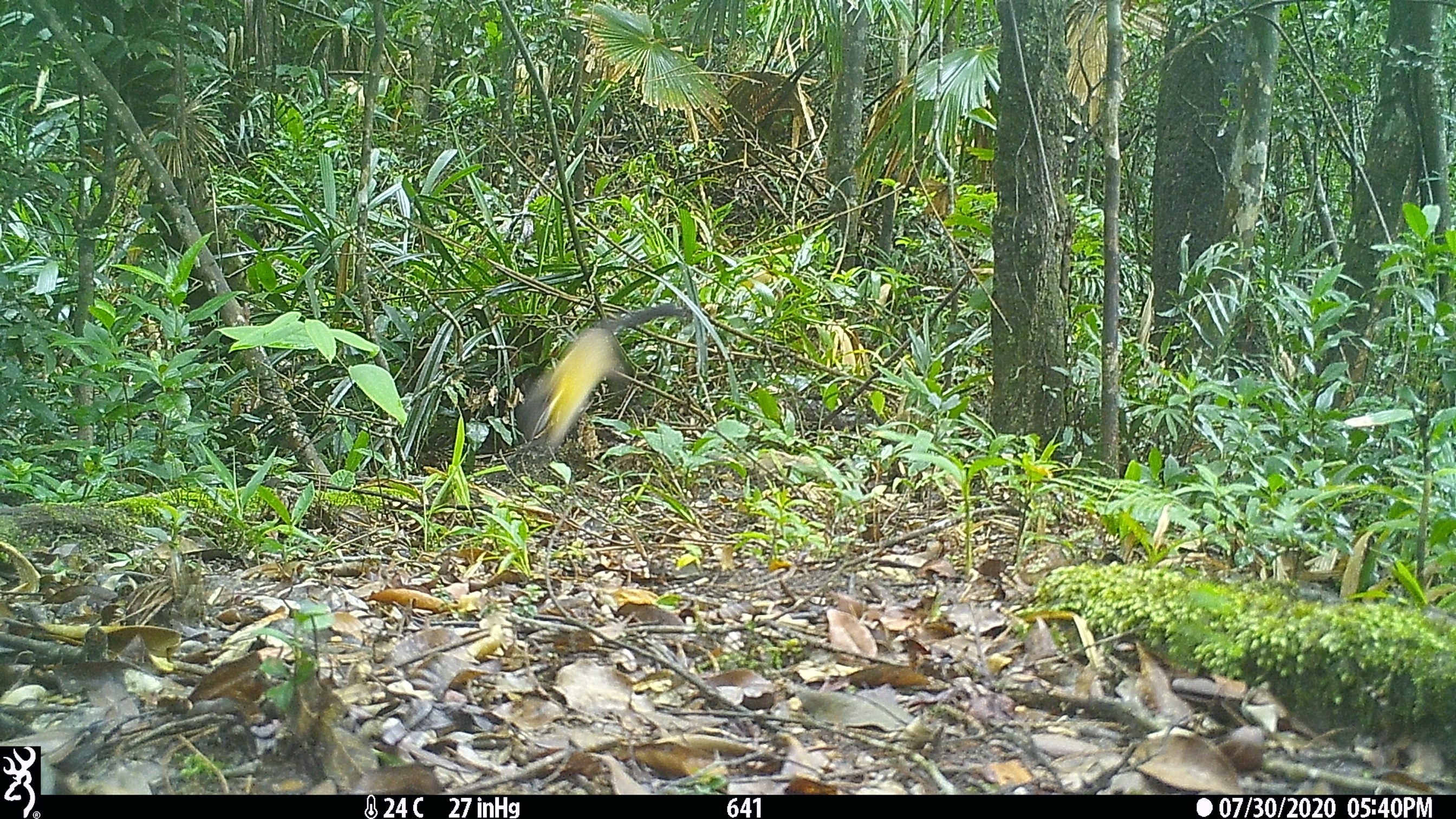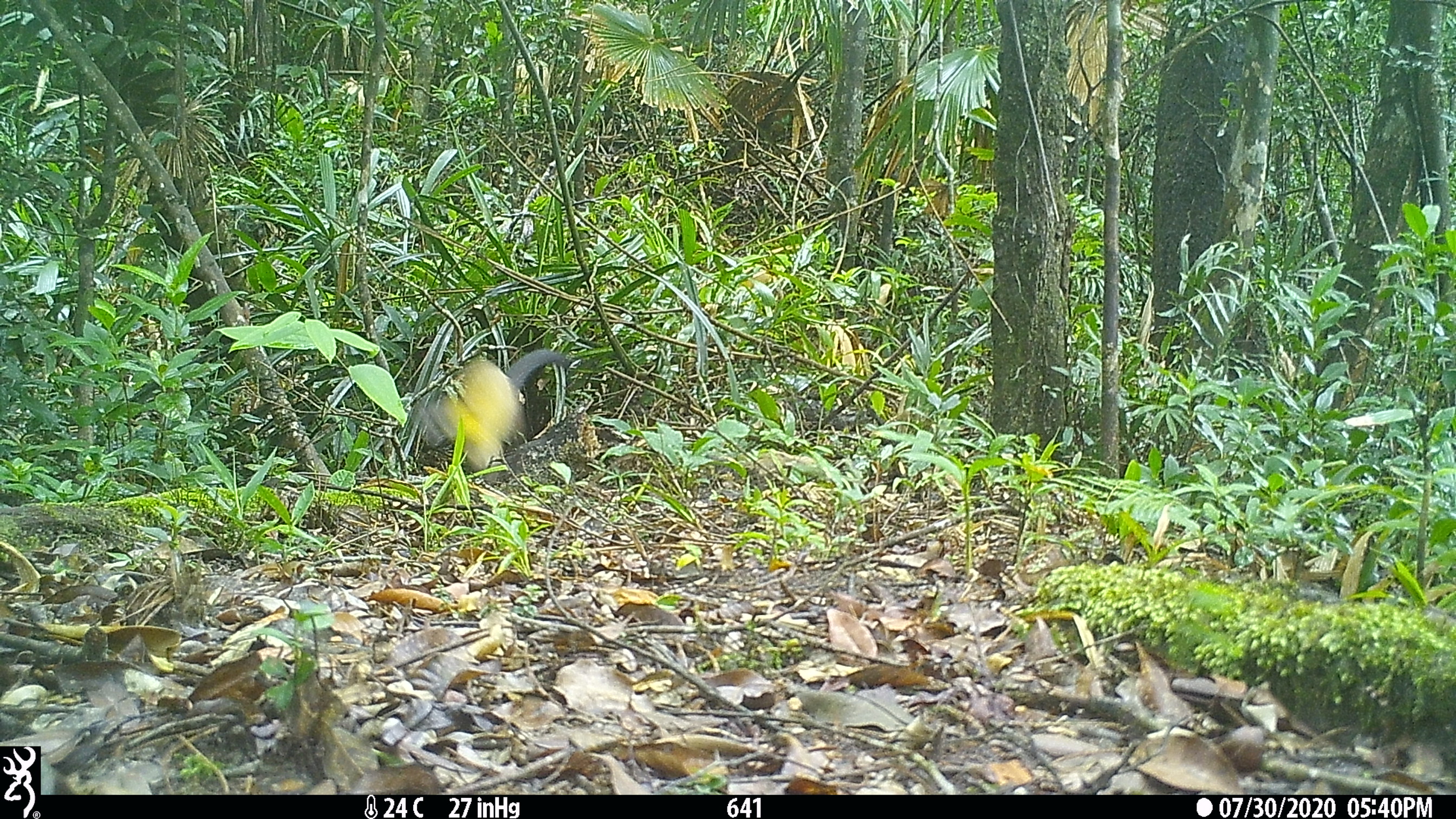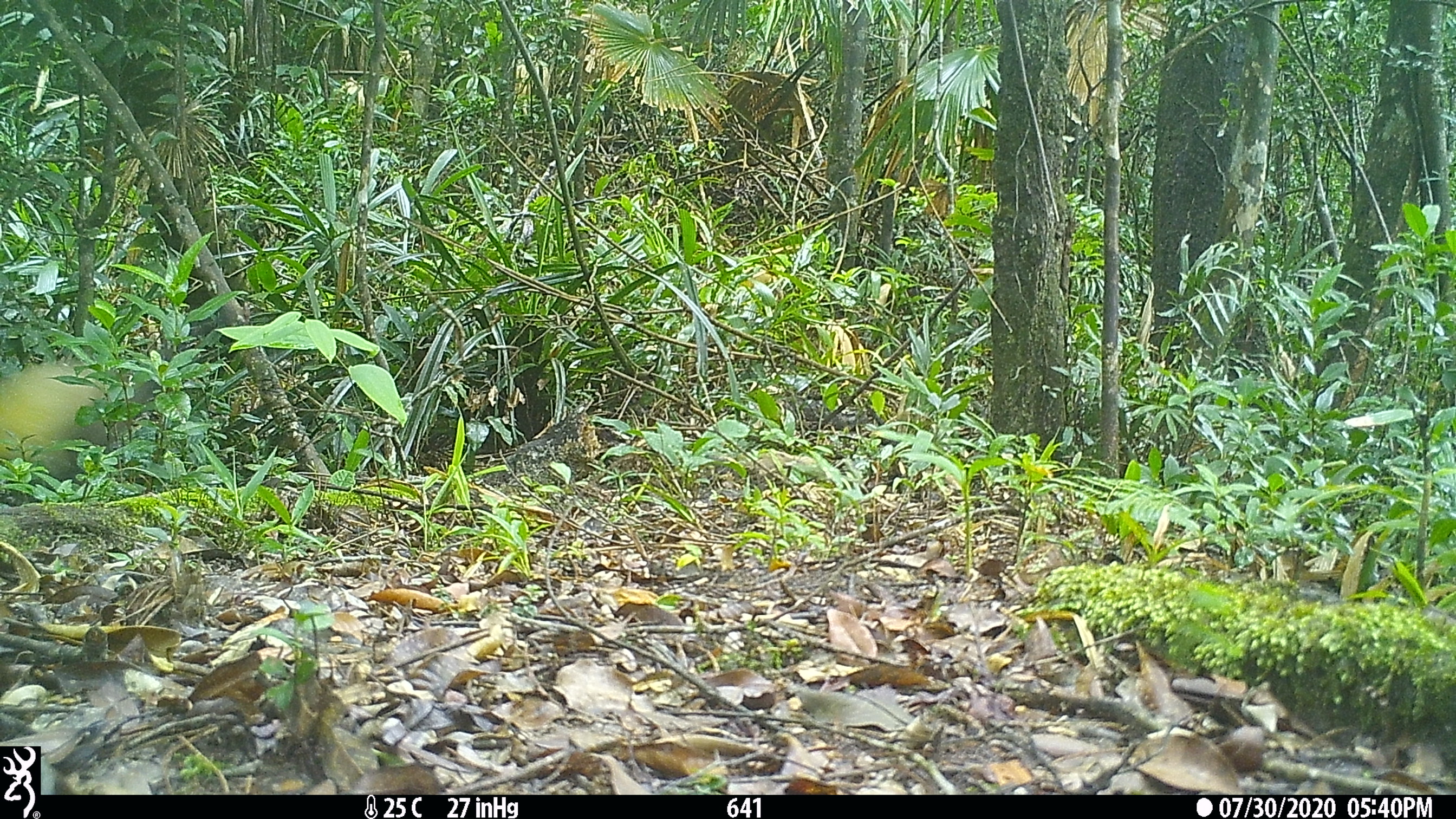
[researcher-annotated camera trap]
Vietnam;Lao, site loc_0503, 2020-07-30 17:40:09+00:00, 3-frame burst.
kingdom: Animalia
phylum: Chordata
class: Mammalia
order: Carnivora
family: Mustelidae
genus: Martes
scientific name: Martes flavigula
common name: yellow-throated marten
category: yellow throated marten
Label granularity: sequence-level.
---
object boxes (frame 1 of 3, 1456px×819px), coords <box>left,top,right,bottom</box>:
yellow throated marten: <box>514,303,685,452</box>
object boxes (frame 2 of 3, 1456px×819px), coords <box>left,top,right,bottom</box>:
yellow throated marten: <box>409,347,572,473</box>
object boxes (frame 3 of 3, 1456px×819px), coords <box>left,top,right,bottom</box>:
yellow throated marten: <box>0,335,175,503</box>